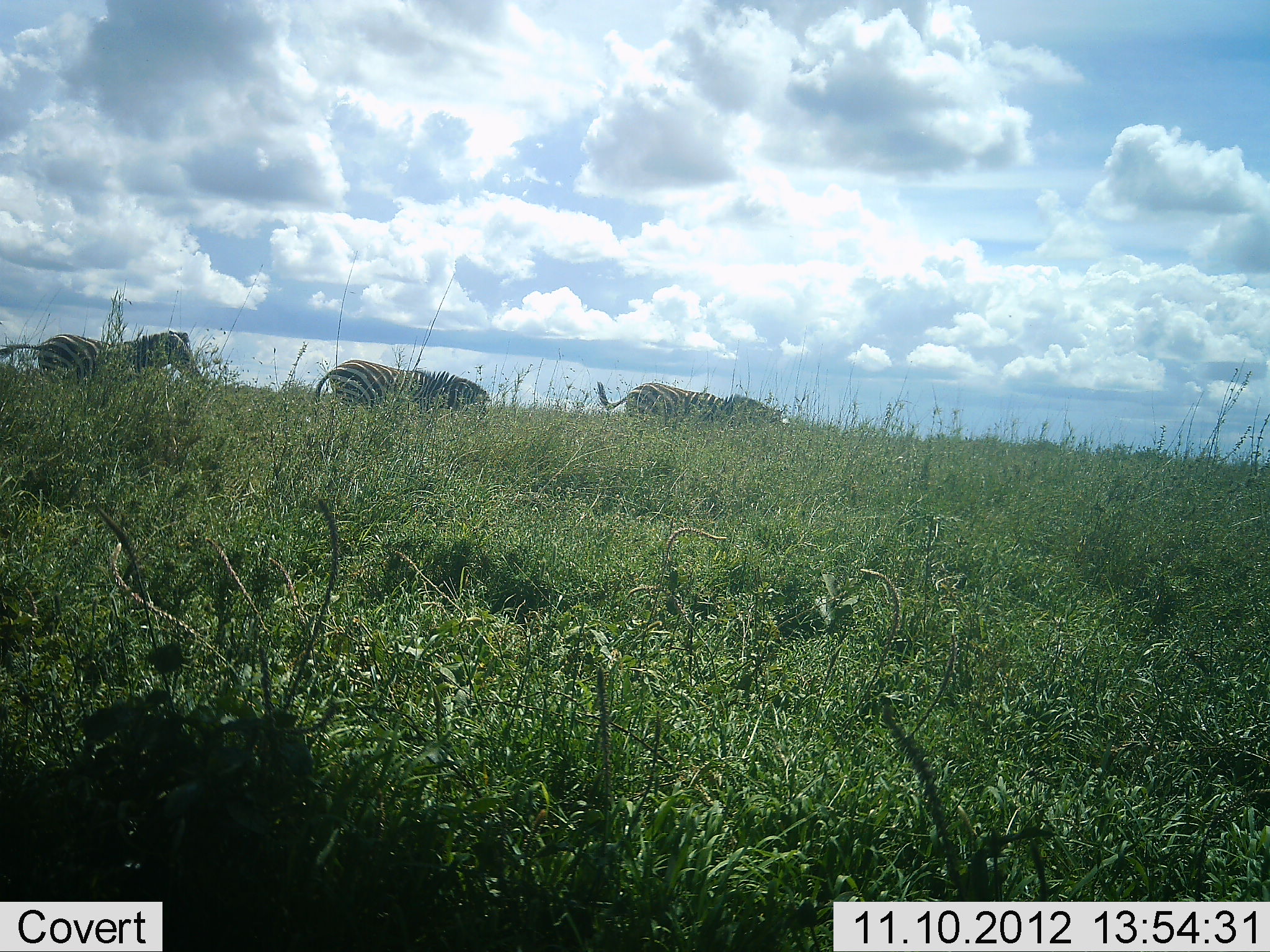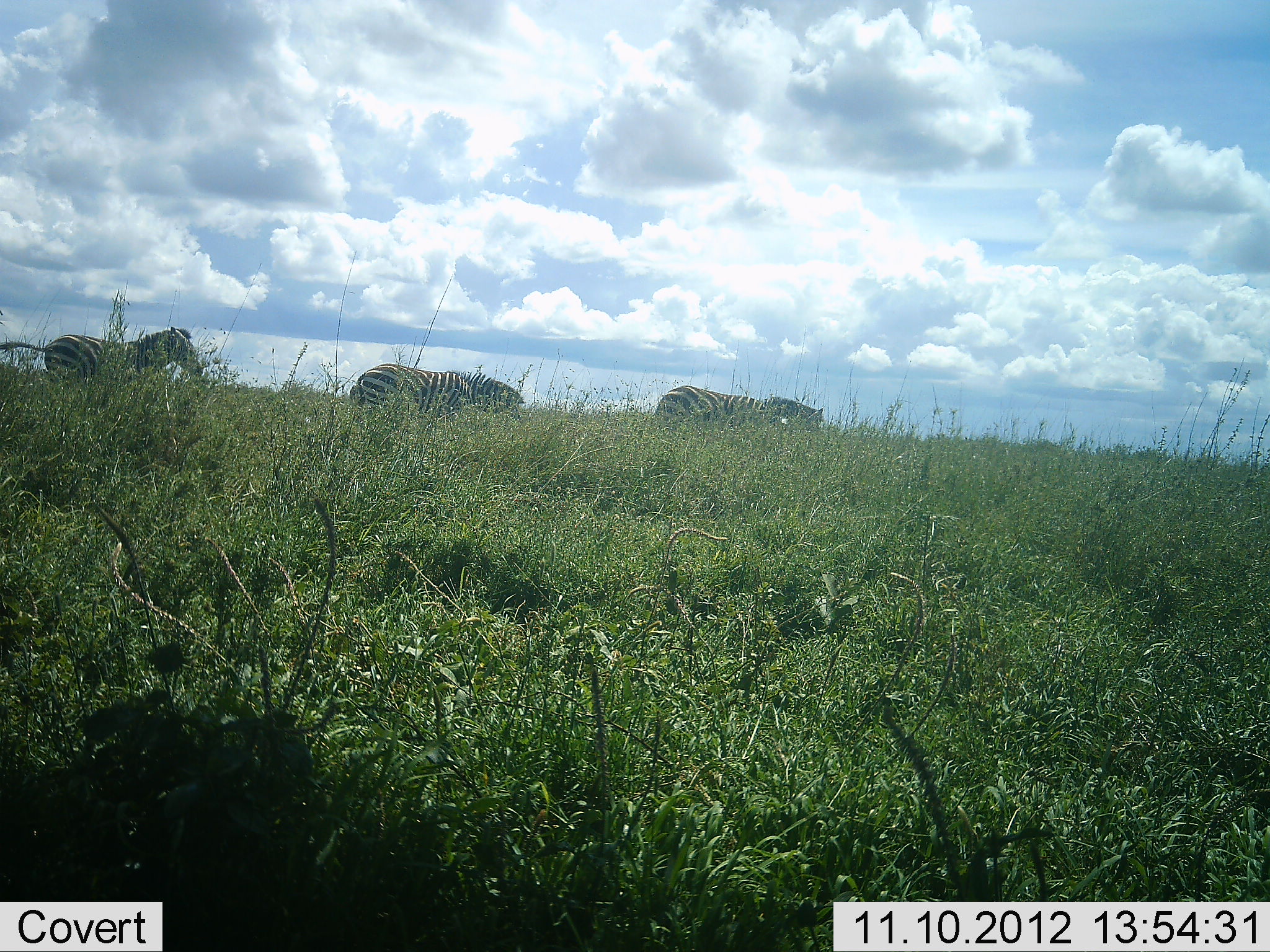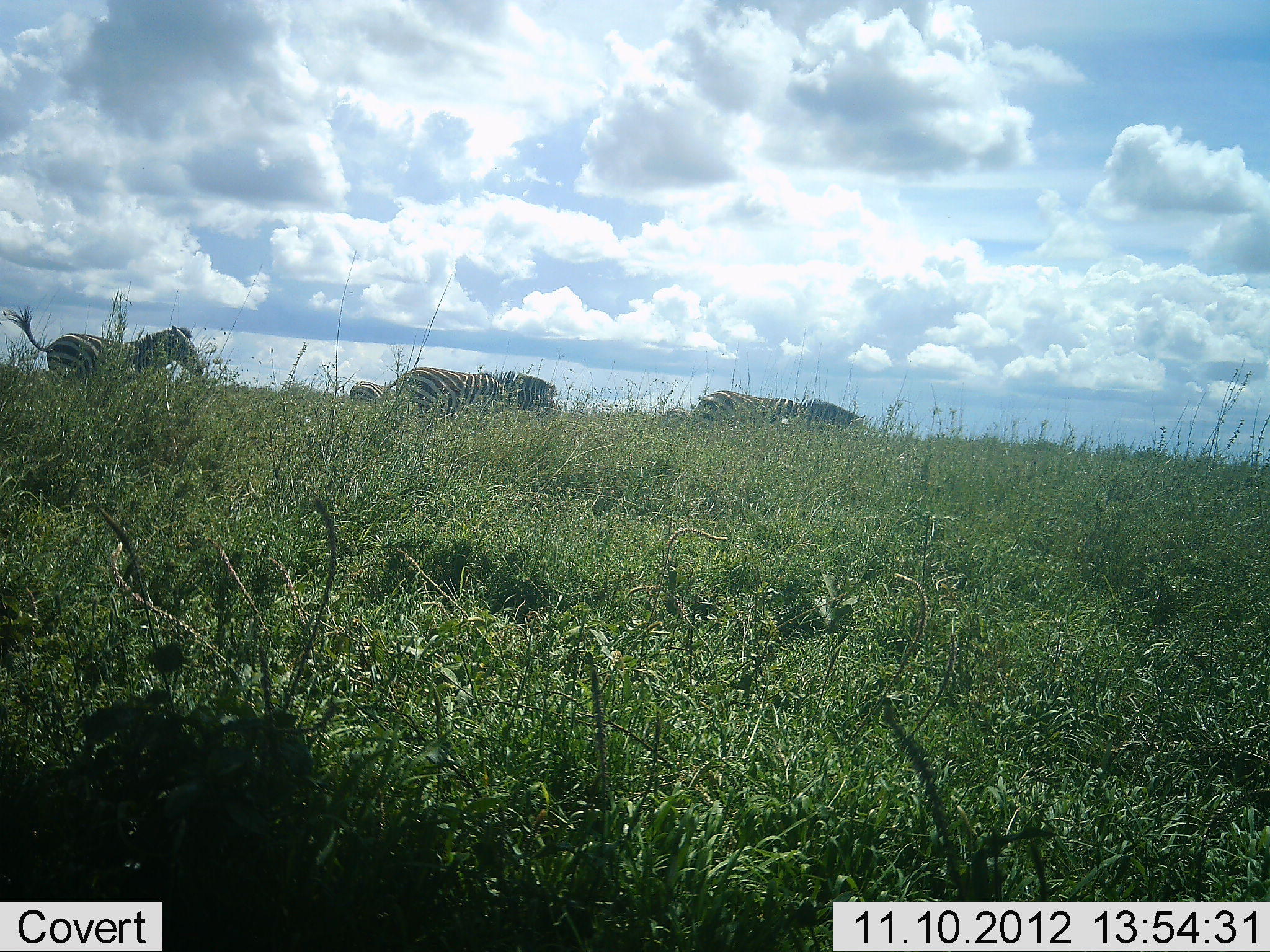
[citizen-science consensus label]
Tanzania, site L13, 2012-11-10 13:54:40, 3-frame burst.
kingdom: Animalia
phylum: Chordata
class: Mammalia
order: Perissodactyla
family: Equidae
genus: Equus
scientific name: Equus quagga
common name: plains zebra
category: zebra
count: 3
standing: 30%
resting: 0%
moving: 100%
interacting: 0%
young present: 0%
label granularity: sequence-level